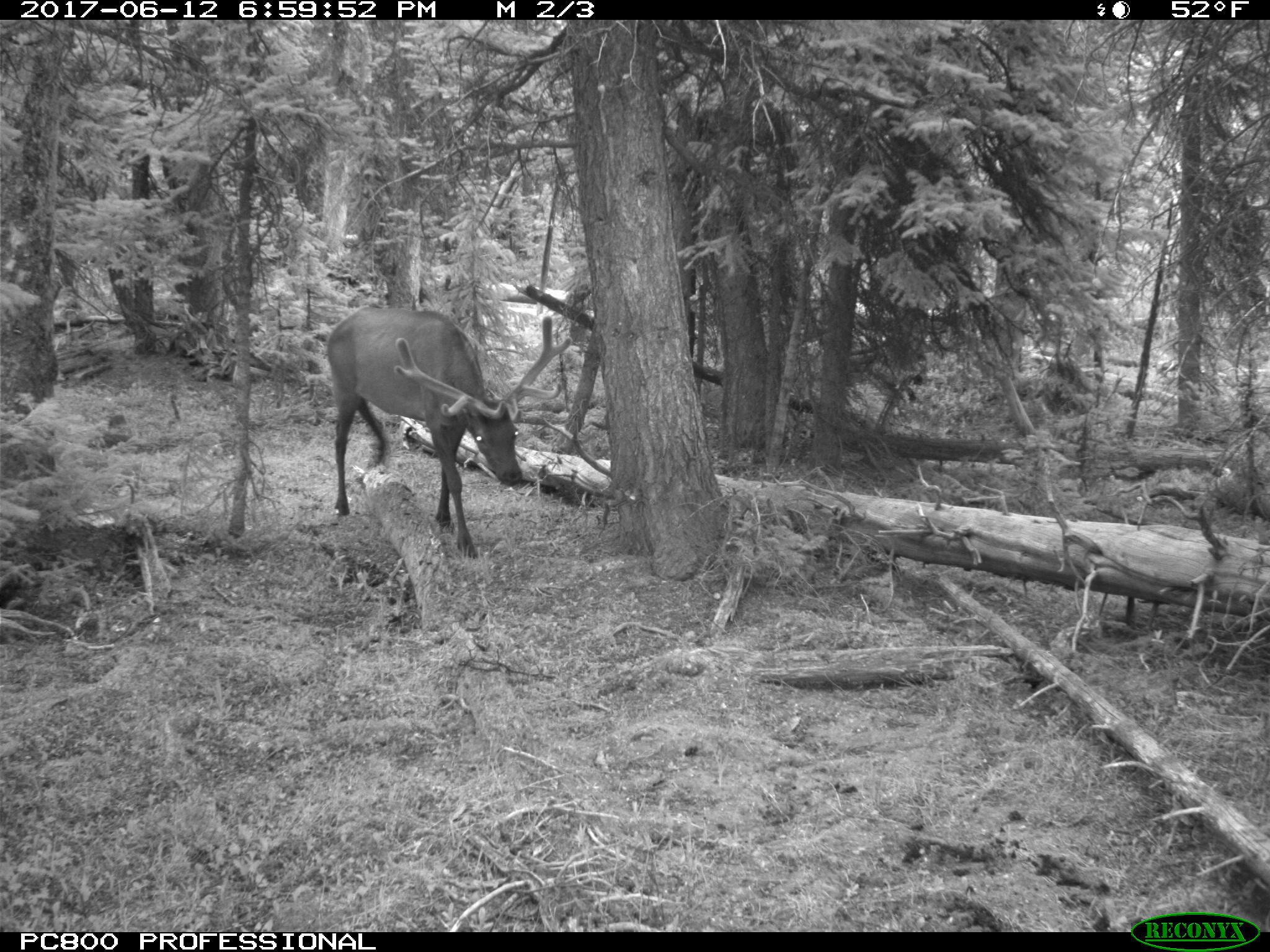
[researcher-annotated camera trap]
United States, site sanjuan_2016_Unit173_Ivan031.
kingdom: Animalia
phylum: Chordata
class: Mammalia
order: Artiodactyla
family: Cervidae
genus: Cervus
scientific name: Cervus elaphus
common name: red deer